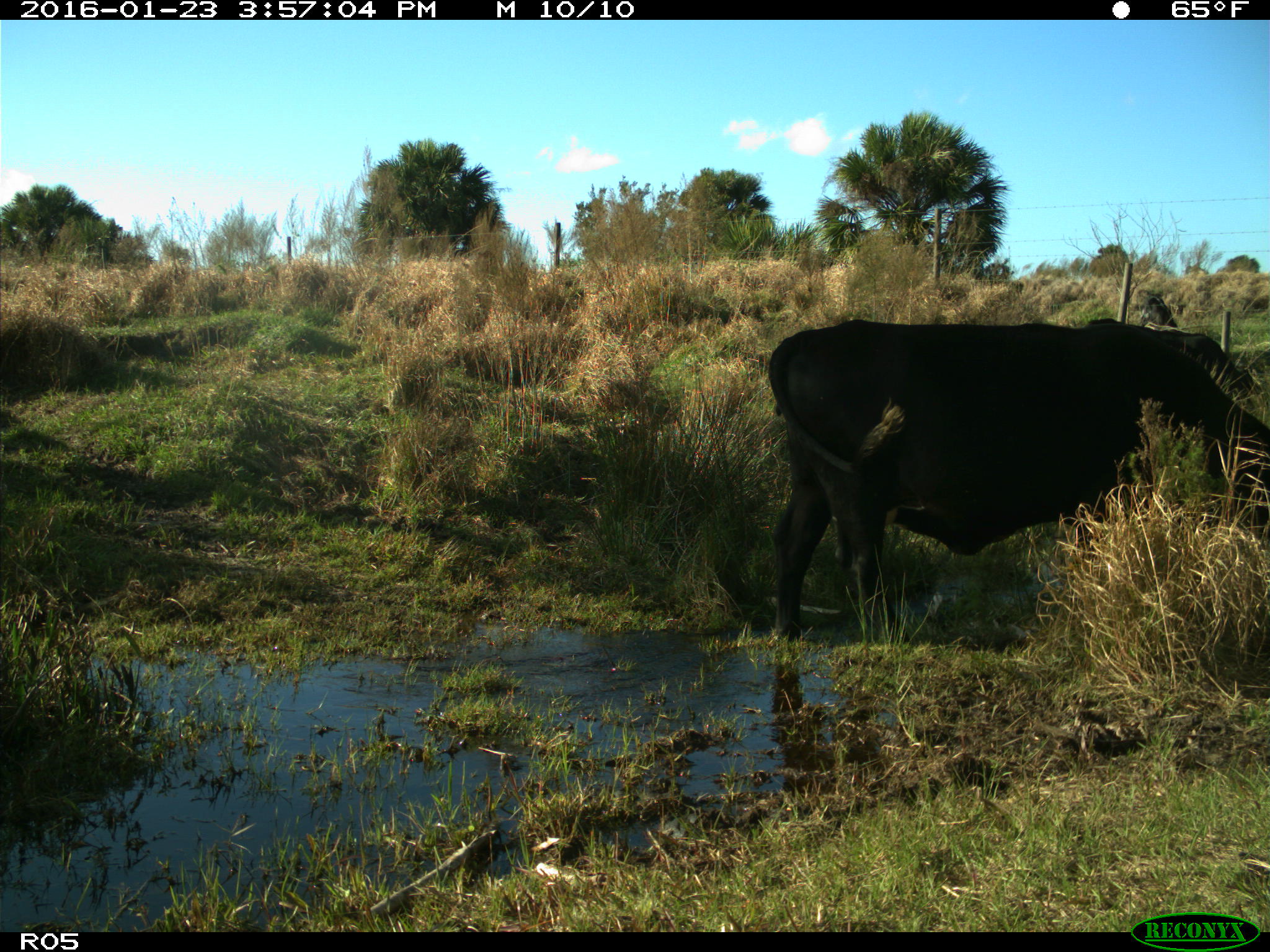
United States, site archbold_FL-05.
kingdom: Animalia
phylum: Chordata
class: Mammalia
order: Artiodactyla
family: Bovidae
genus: Bos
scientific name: Bos taurus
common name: domestic cow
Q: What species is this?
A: Bos taurus (domestic cow).